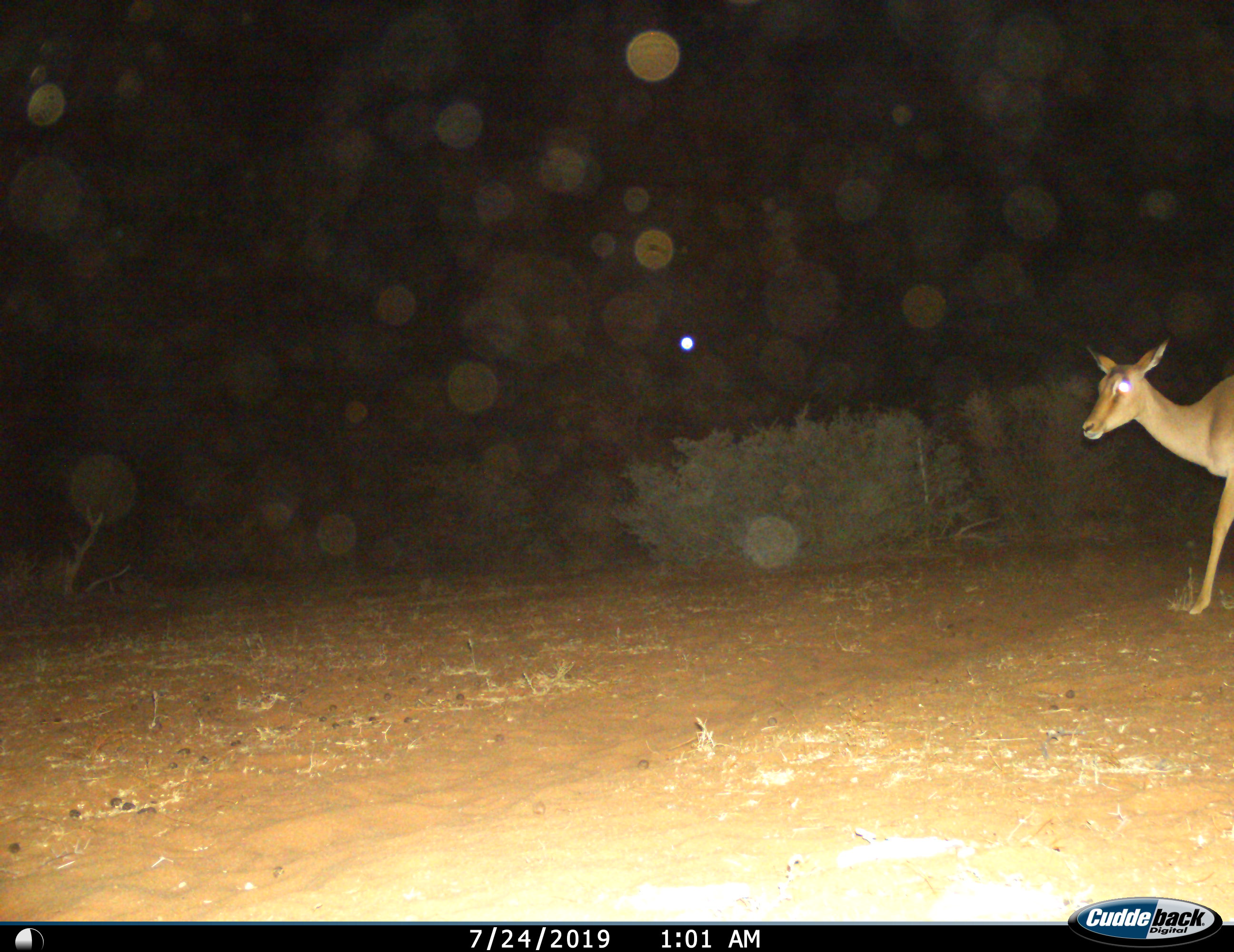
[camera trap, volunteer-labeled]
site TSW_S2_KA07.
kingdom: Animalia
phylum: Chordata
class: Mammalia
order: Artiodactyla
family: Bovidae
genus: Aepyceros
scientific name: Aepyceros melampus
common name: impala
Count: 1.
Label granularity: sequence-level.